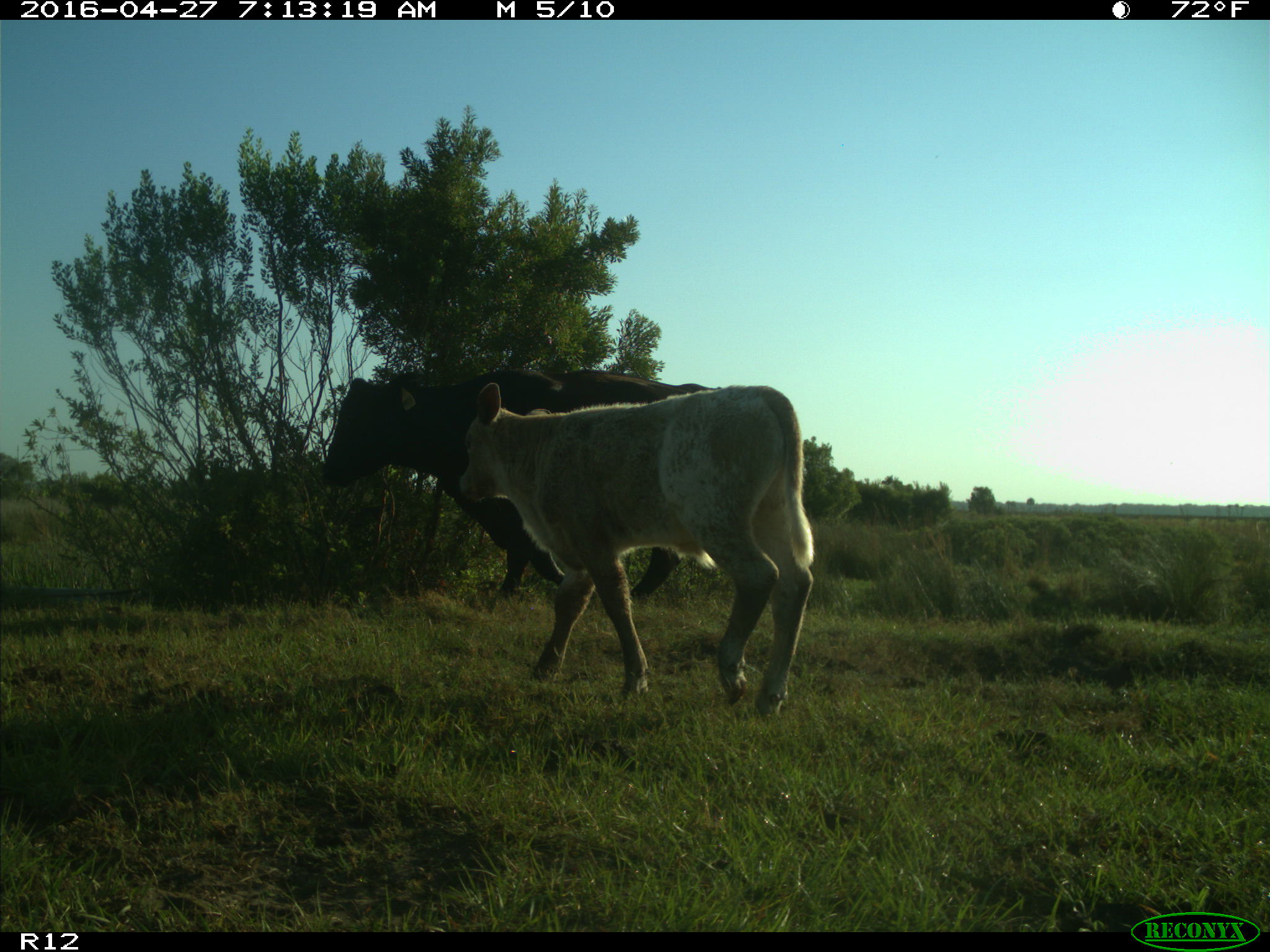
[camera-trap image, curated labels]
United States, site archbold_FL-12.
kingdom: Animalia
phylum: Chordata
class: Mammalia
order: Artiodactyla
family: Bovidae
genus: Bos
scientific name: Bos taurus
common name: domestic cow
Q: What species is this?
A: Bos taurus (domestic cow).